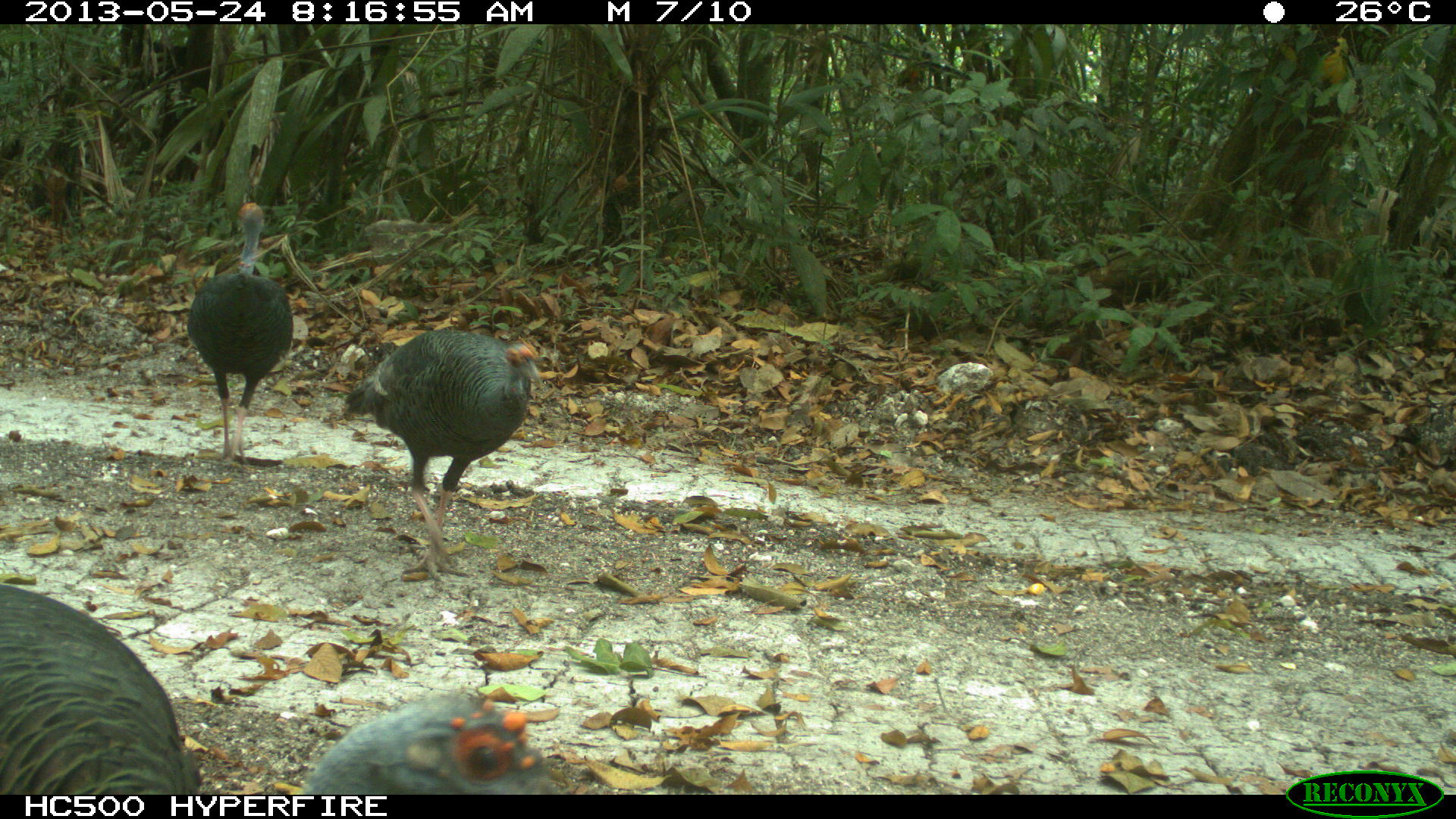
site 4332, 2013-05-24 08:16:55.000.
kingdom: Animalia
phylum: Chordata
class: Aves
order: Galliformes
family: Phasianidae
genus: Meleagris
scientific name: Meleagris ocellata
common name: ocellated turkey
Meleagris ocellata (ocellated turkey), count 3.